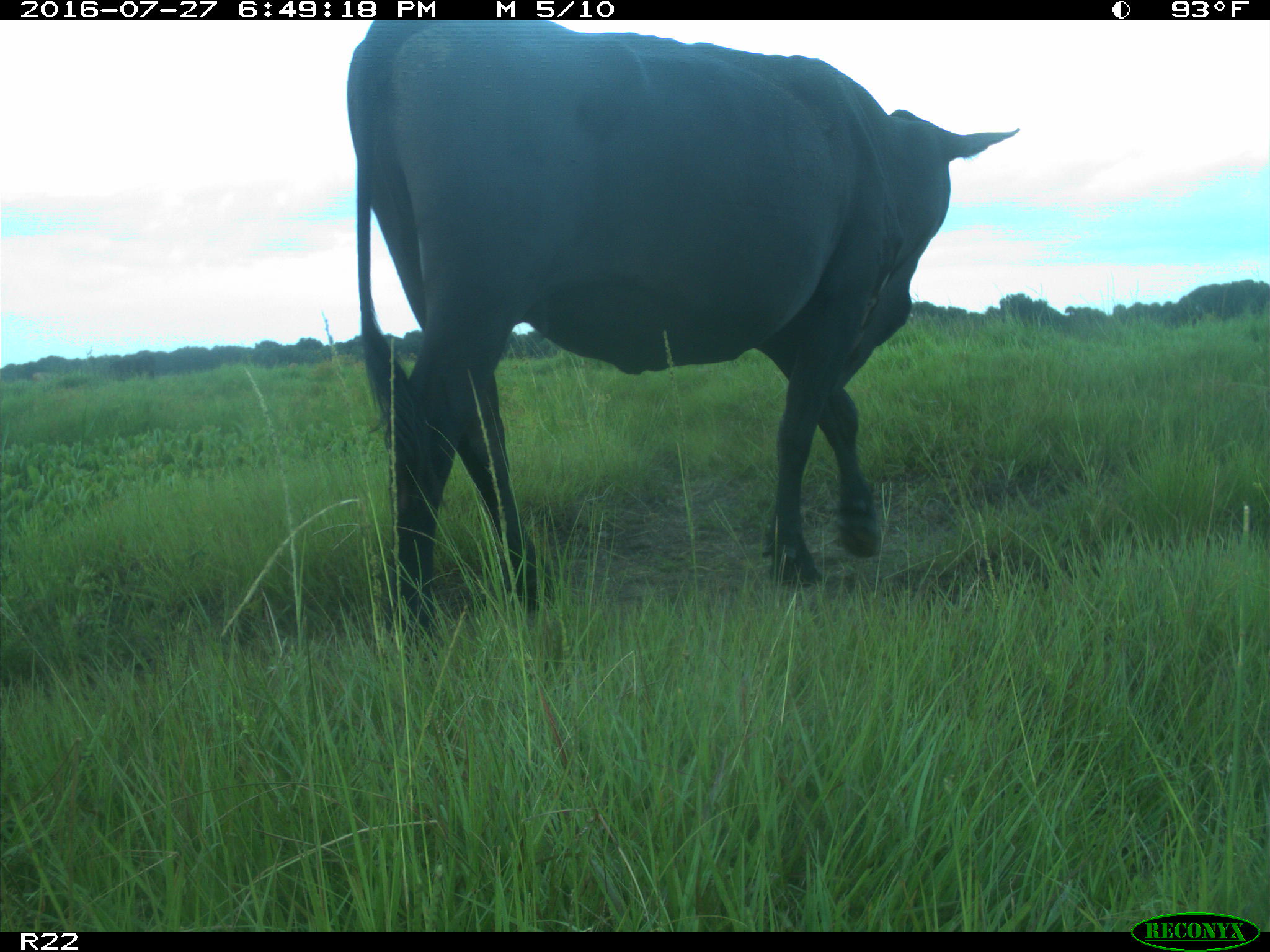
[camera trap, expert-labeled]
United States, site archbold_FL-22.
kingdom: Animalia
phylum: Chordata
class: Mammalia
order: Artiodactyla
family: Bovidae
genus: Bos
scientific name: Bos taurus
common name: domestic cow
Bos taurus (domestic cow).